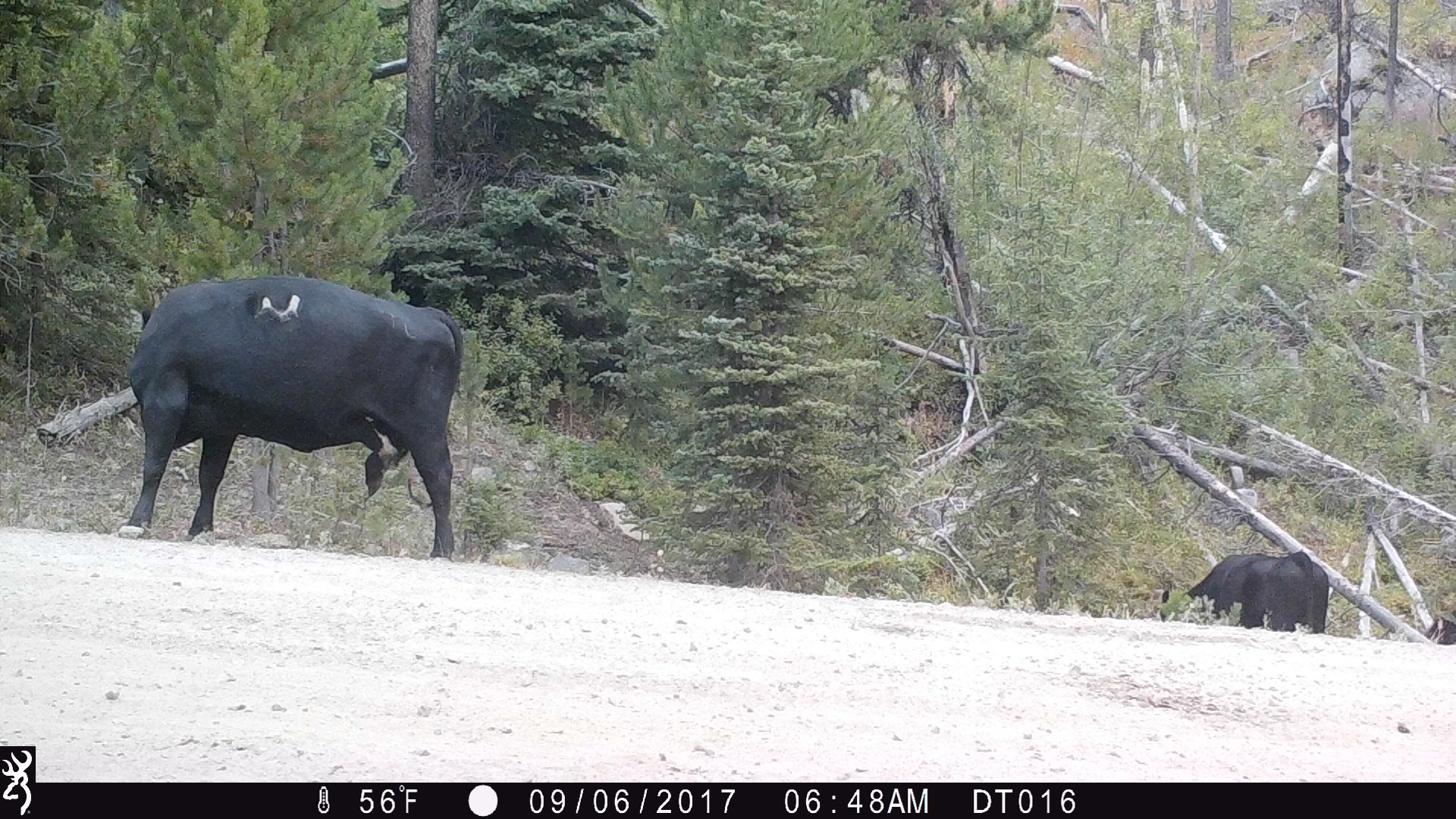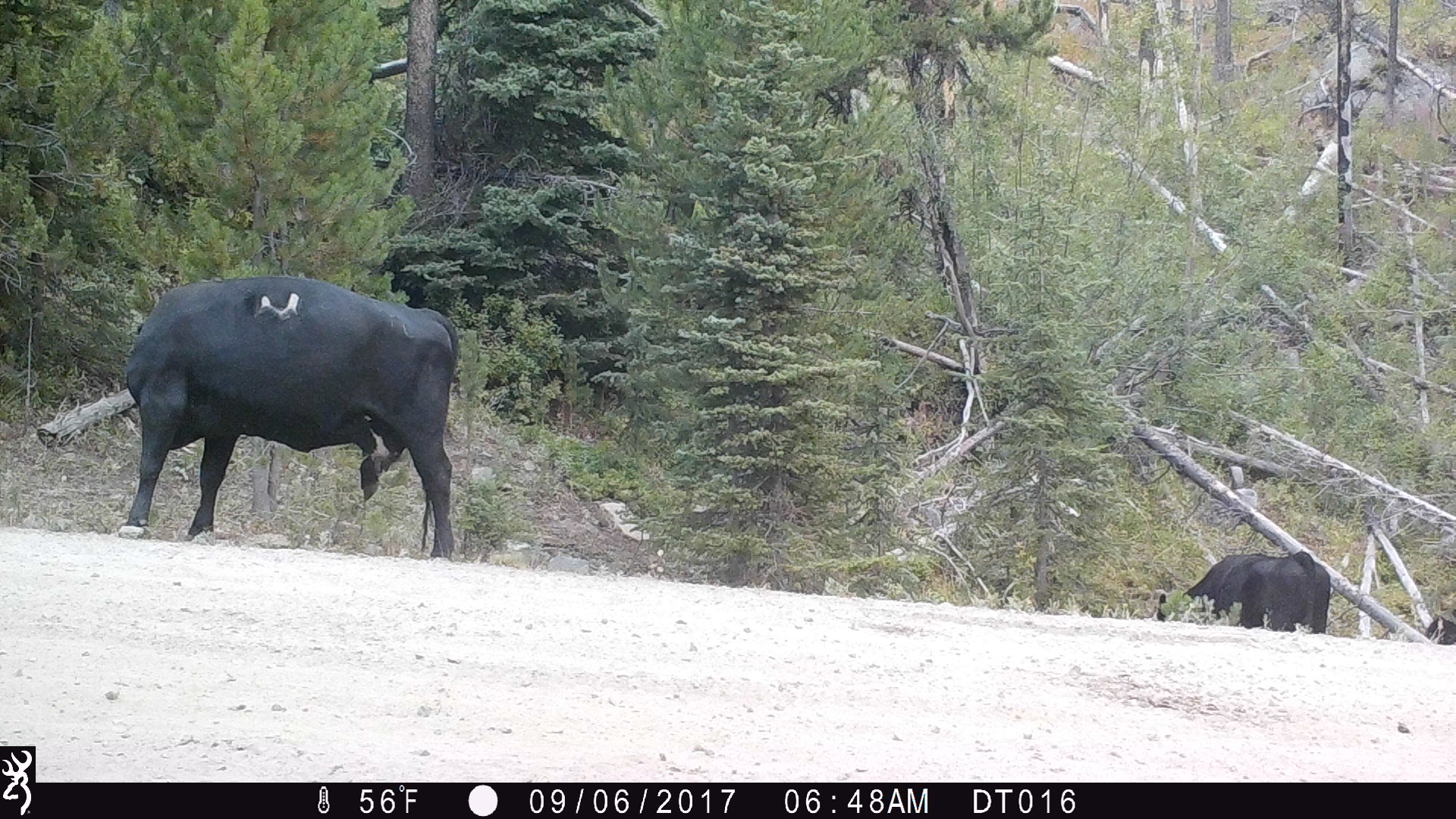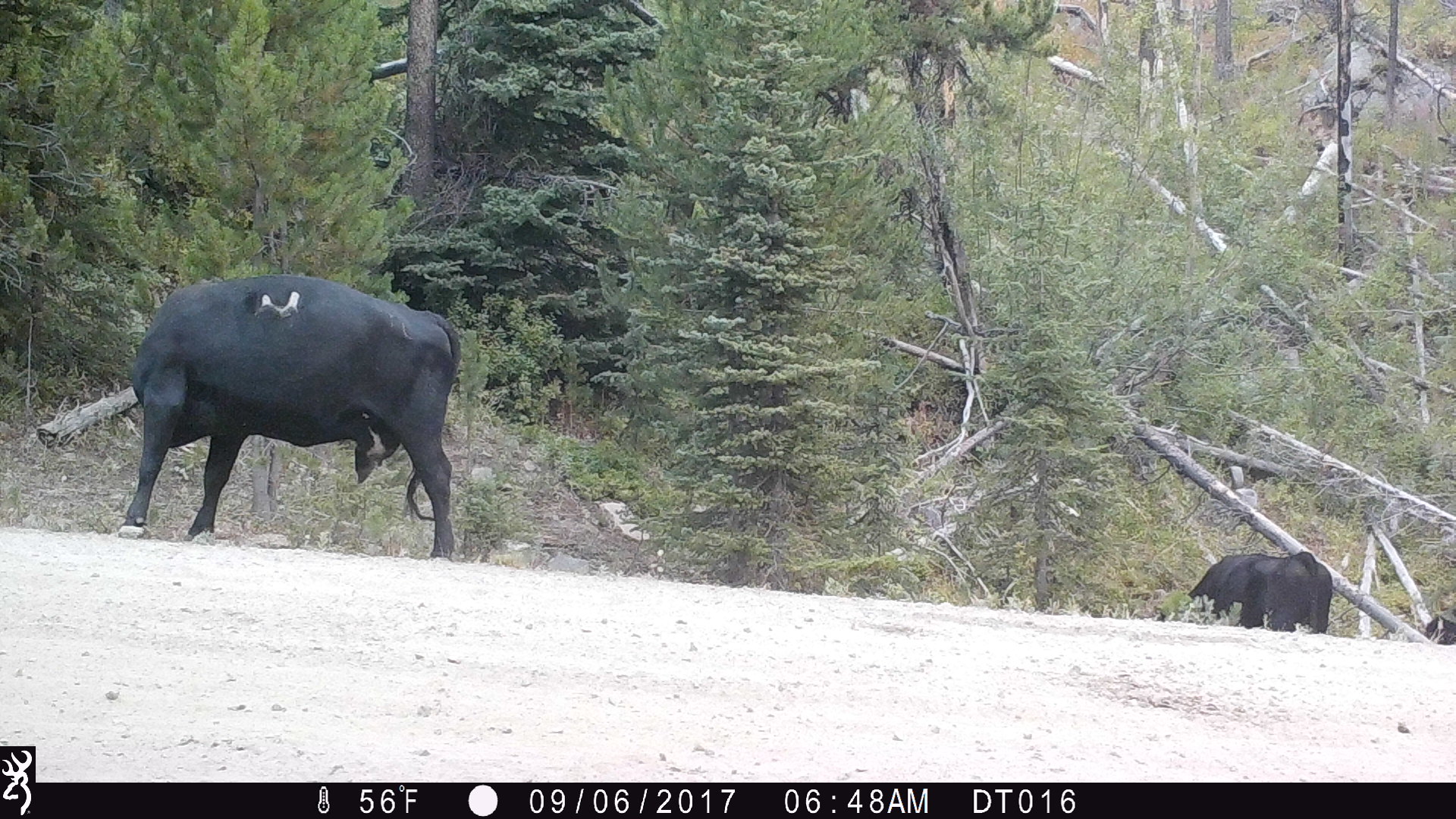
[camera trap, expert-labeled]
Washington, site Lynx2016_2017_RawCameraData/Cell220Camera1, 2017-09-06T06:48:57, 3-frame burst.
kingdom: Animalia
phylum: Chordata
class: Mammalia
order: Artiodactyla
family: Bovidae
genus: Bos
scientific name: Bos taurus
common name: domestic cattle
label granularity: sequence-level